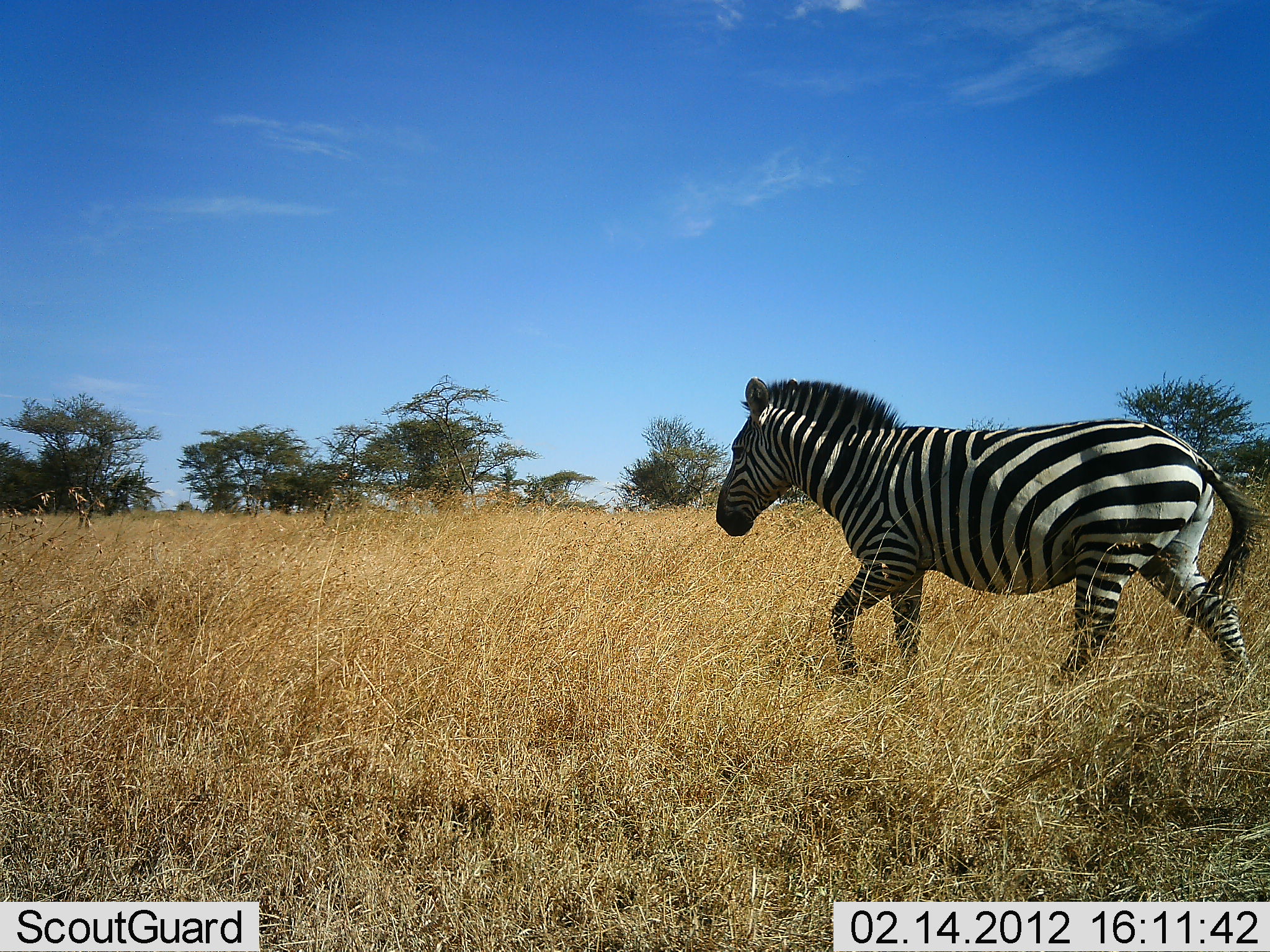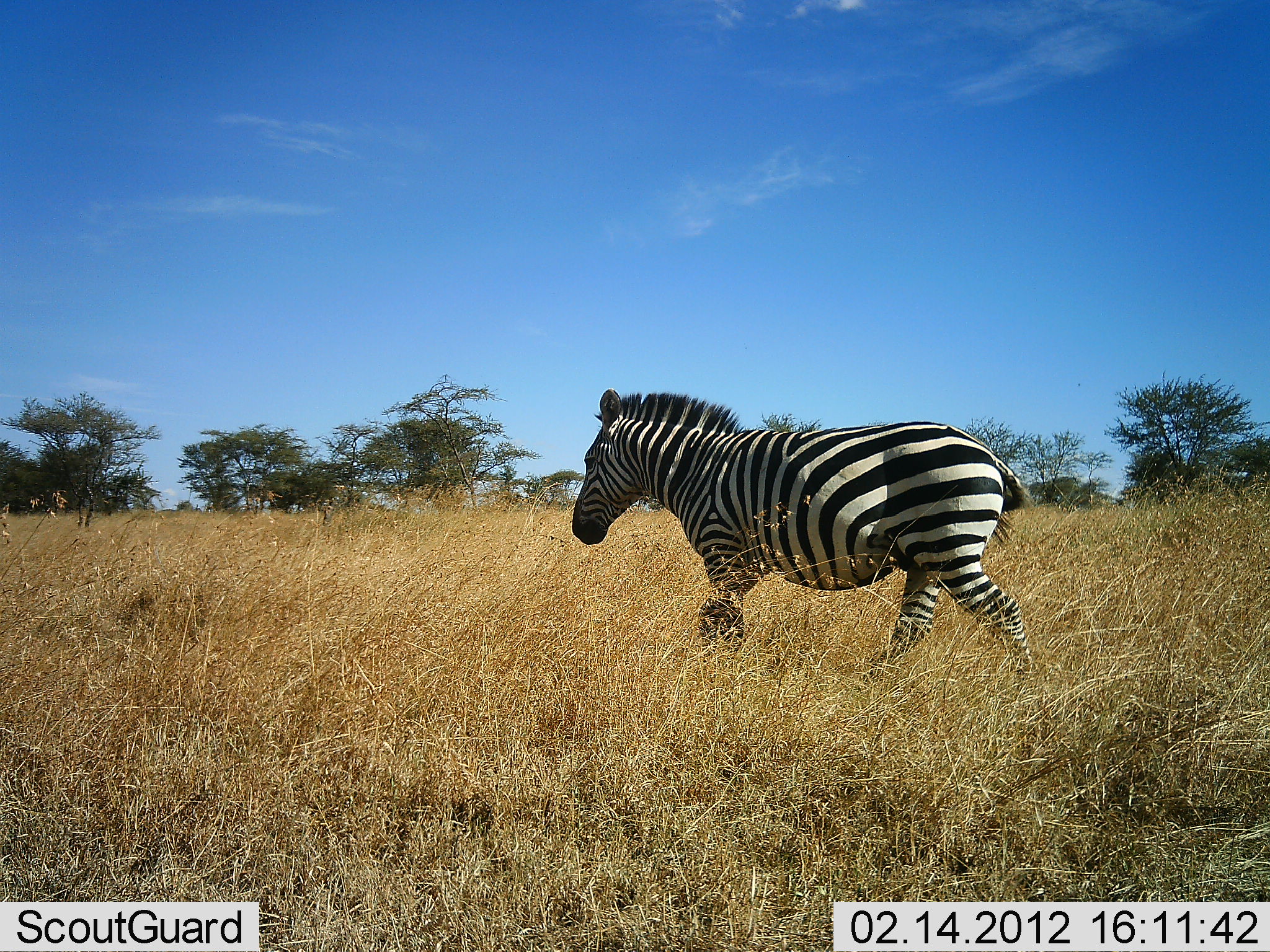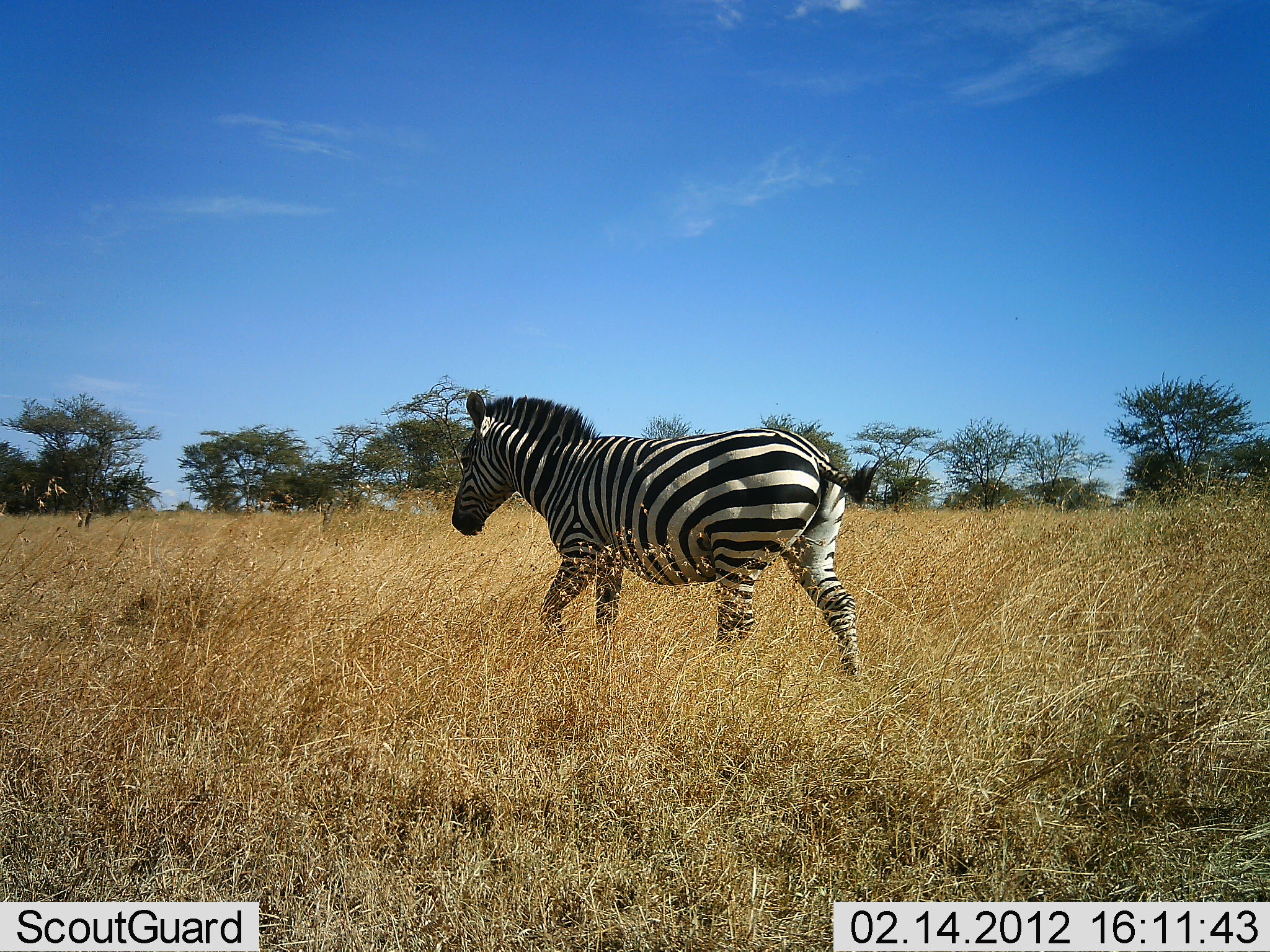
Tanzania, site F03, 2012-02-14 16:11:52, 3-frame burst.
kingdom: Animalia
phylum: Chordata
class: Mammalia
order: Perissodactyla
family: Equidae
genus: Equus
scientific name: Equus quagga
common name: plains zebra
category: zebra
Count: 1.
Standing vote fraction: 8%.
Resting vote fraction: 0%.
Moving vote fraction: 96%.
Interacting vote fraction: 0%.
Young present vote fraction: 0%.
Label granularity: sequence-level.